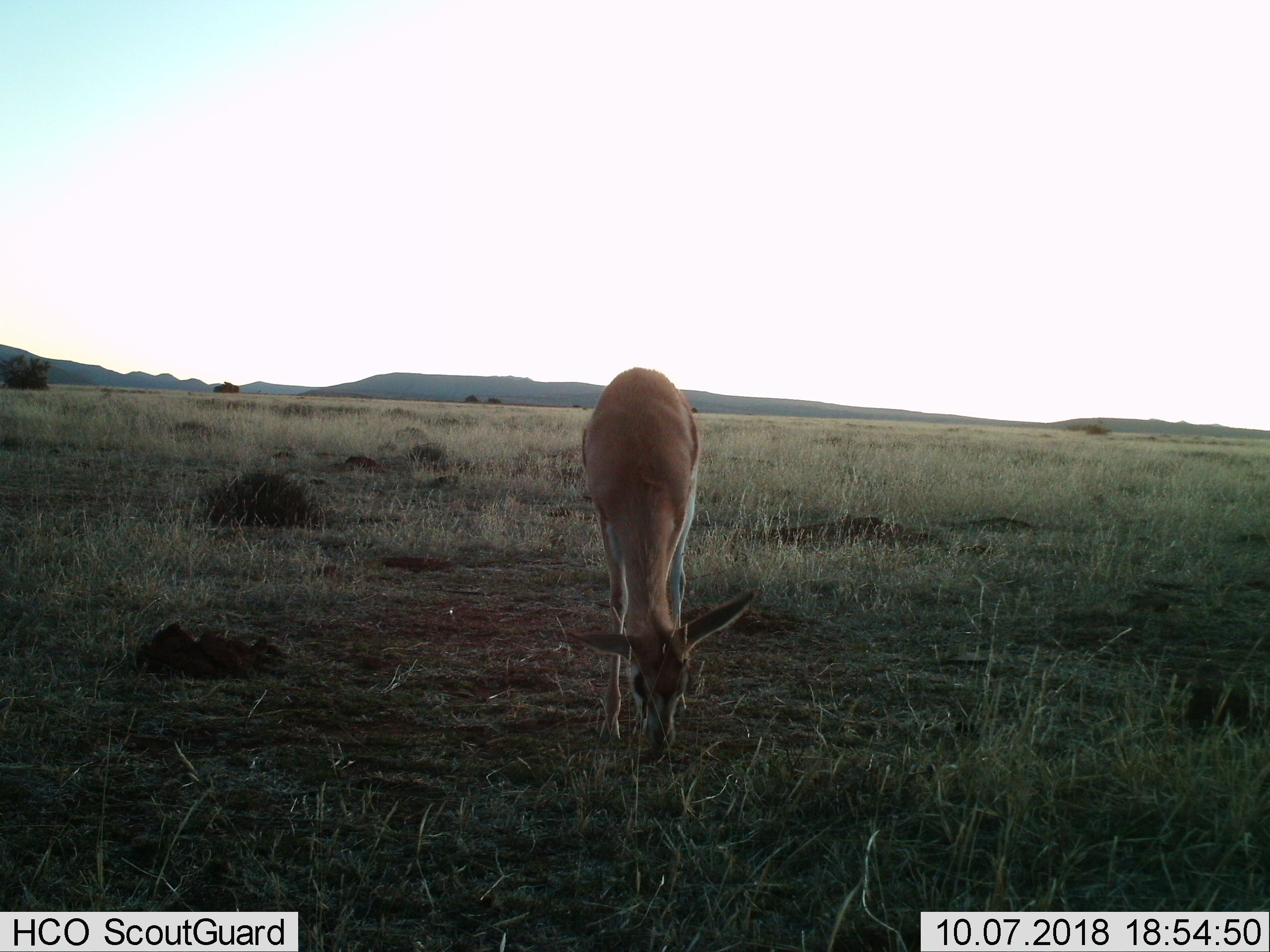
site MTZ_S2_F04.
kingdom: Animalia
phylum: Chordata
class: Mammalia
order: Artiodactyla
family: Bovidae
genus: Antidorcas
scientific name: Antidorcas marsupialis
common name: springbok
Springbok (Antidorcas marsupialis), count 1. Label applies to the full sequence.